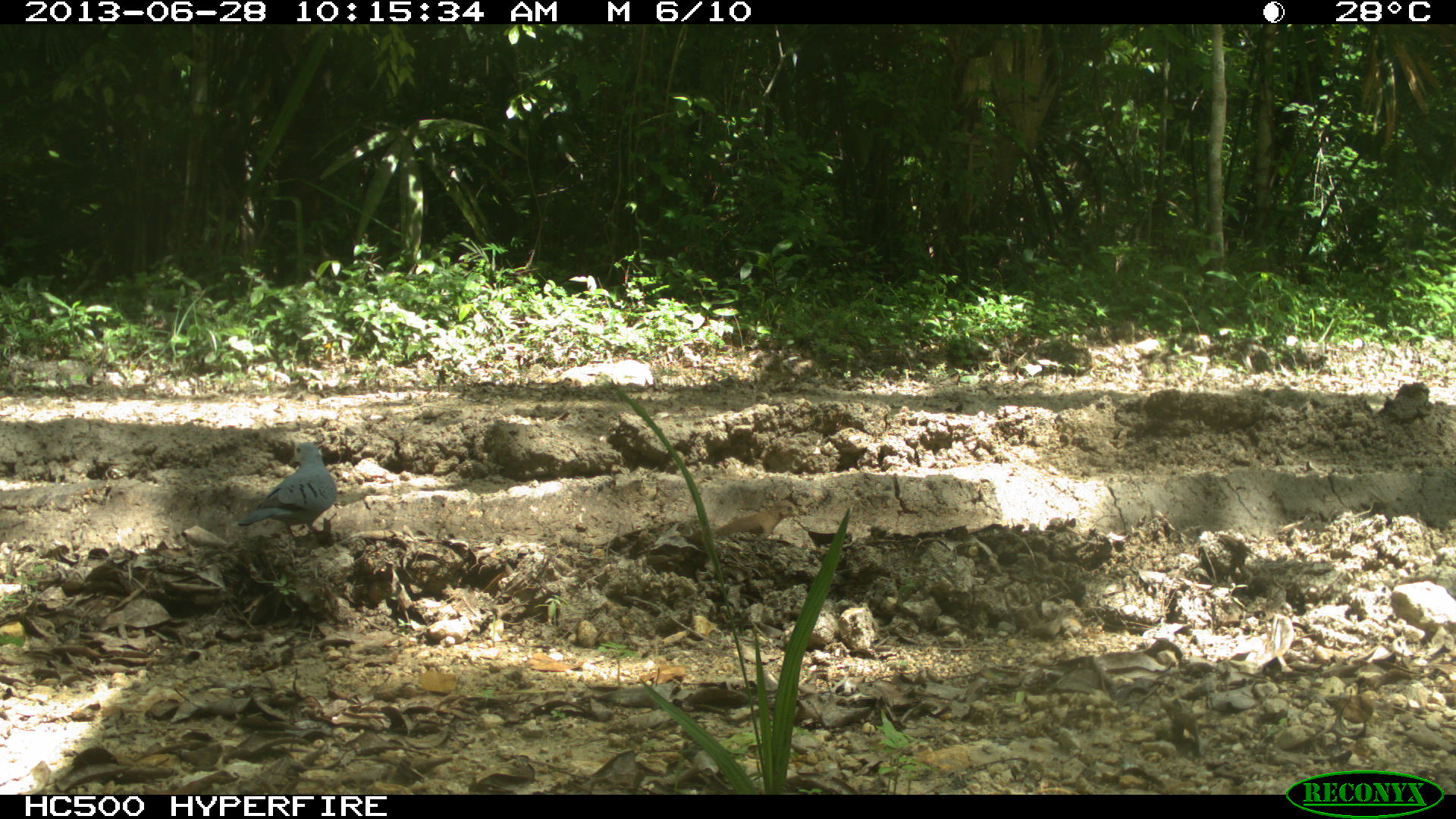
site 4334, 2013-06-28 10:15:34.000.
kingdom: Animalia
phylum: Chordata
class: Aves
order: Columbiformes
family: Columbidae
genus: Claravis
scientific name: Claravis pretiosa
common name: blue ground-dove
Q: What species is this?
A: Claravis pretiosa (blue ground-dove).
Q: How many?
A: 2.